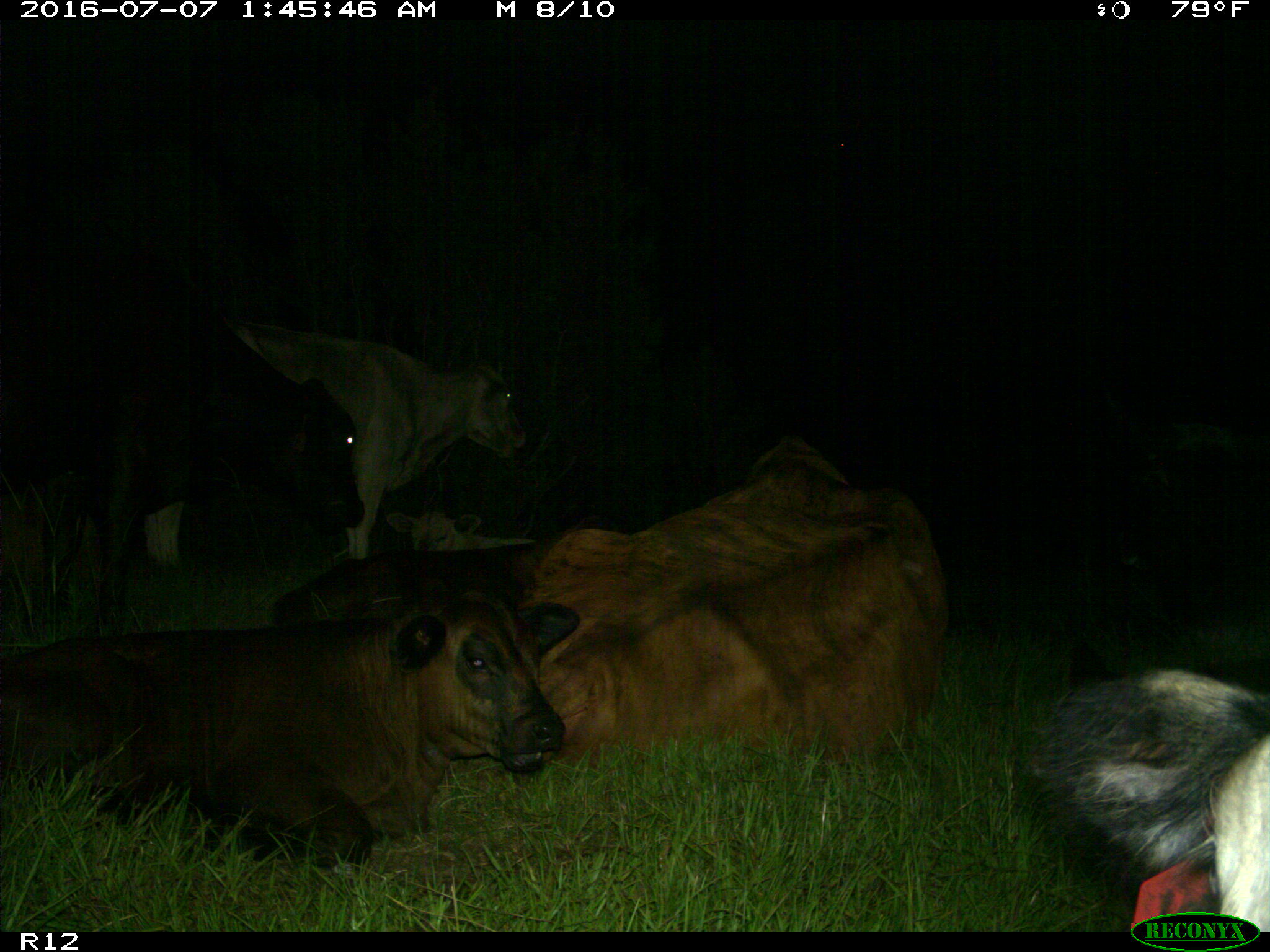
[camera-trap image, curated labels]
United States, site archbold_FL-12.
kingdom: Animalia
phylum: Chordata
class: Mammalia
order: Artiodactyla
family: Bovidae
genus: Bos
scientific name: Bos taurus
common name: domestic cow